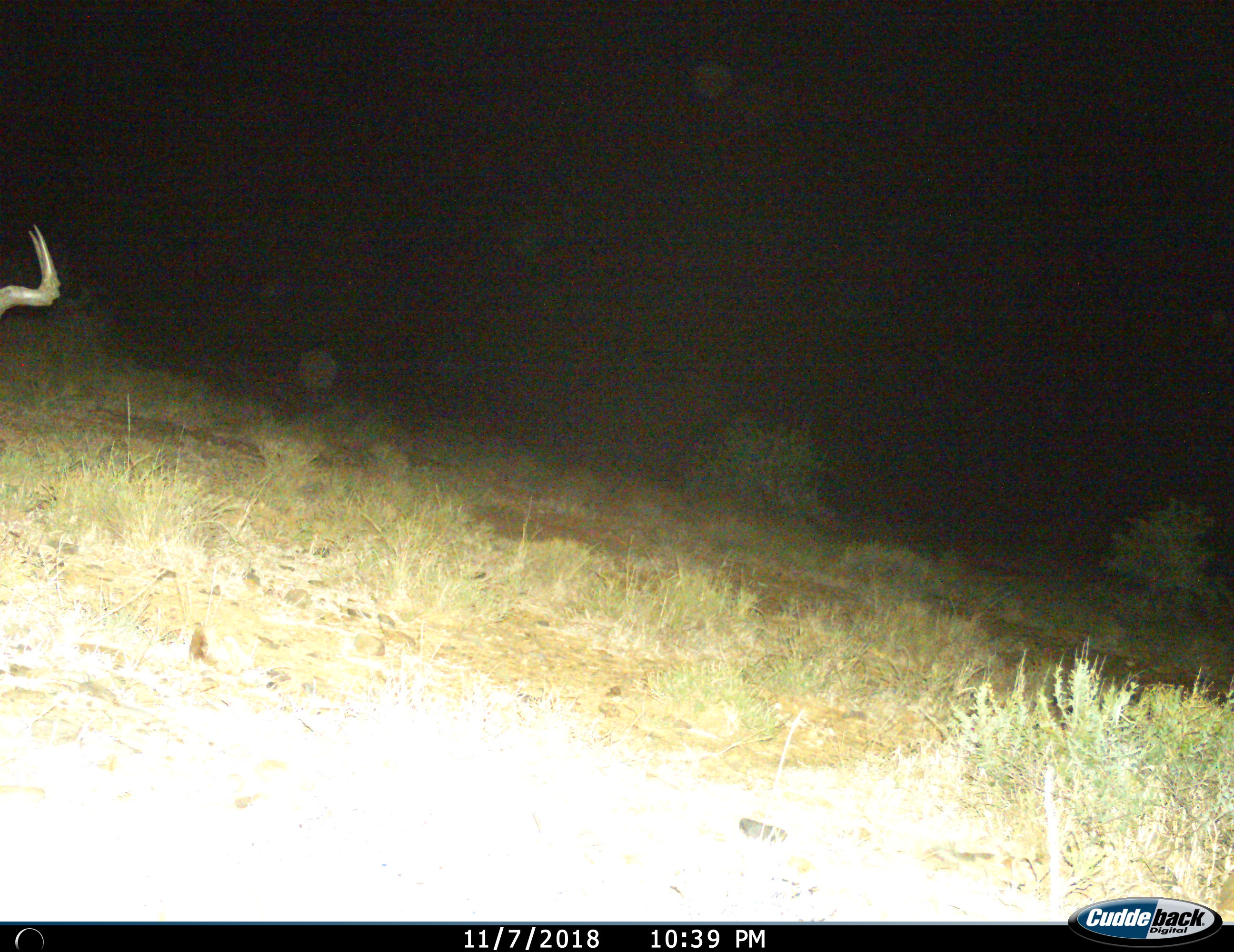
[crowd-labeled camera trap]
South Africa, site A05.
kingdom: Animalia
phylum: Chordata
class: Mammalia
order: Artiodactyla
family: Bovidae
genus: Alcelaphus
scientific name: Alcelaphus buselaphus caama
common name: red hartebeest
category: hartebeestred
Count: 1.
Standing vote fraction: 40%.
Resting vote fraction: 0%.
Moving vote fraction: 60%.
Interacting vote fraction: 0%.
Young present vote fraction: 0%.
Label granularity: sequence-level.